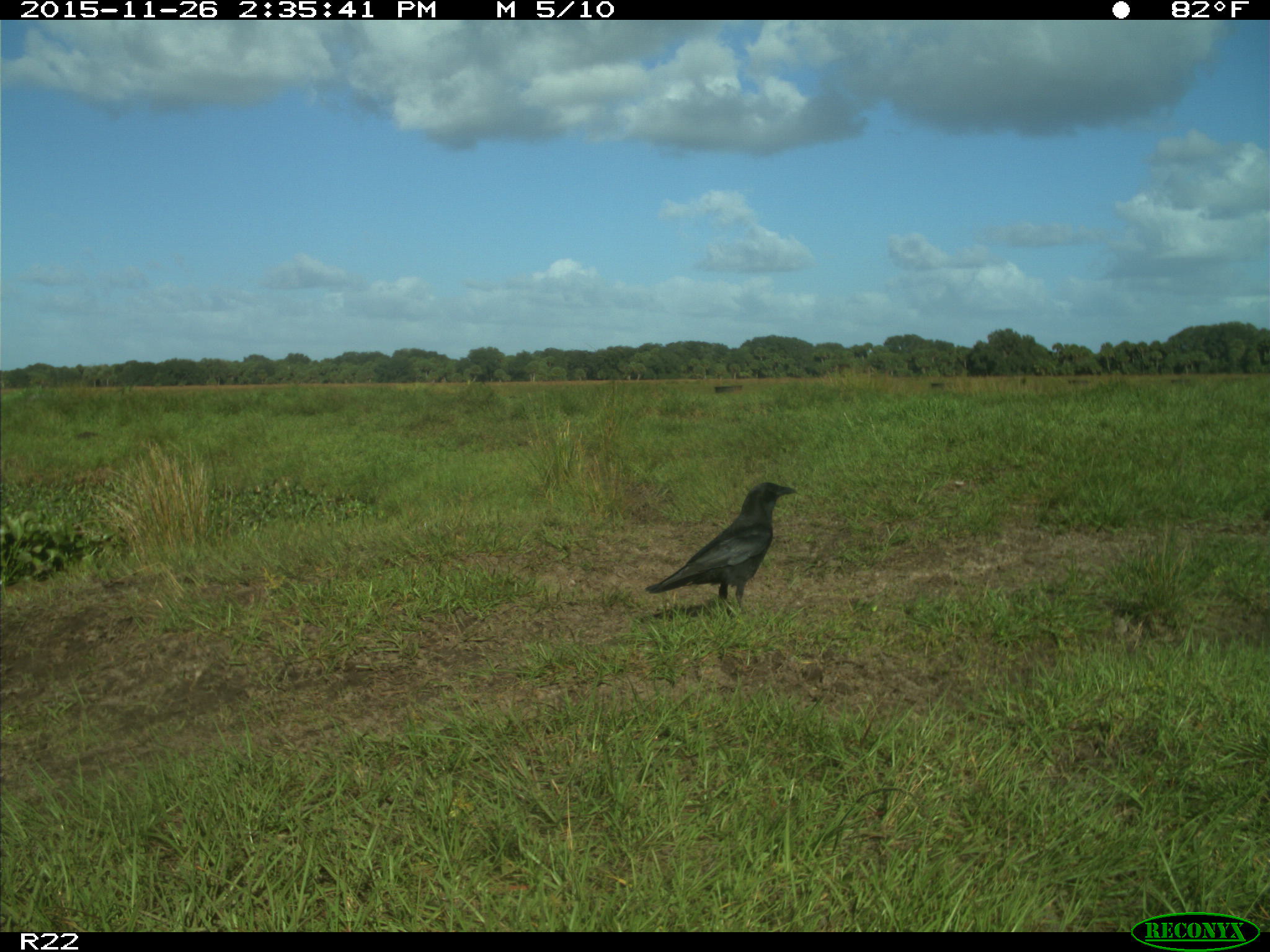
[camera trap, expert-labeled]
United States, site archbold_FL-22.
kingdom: Animalia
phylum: Chordata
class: Aves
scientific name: Aves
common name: birds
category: unidentified bird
Unidentified bird (birds) (Aves).